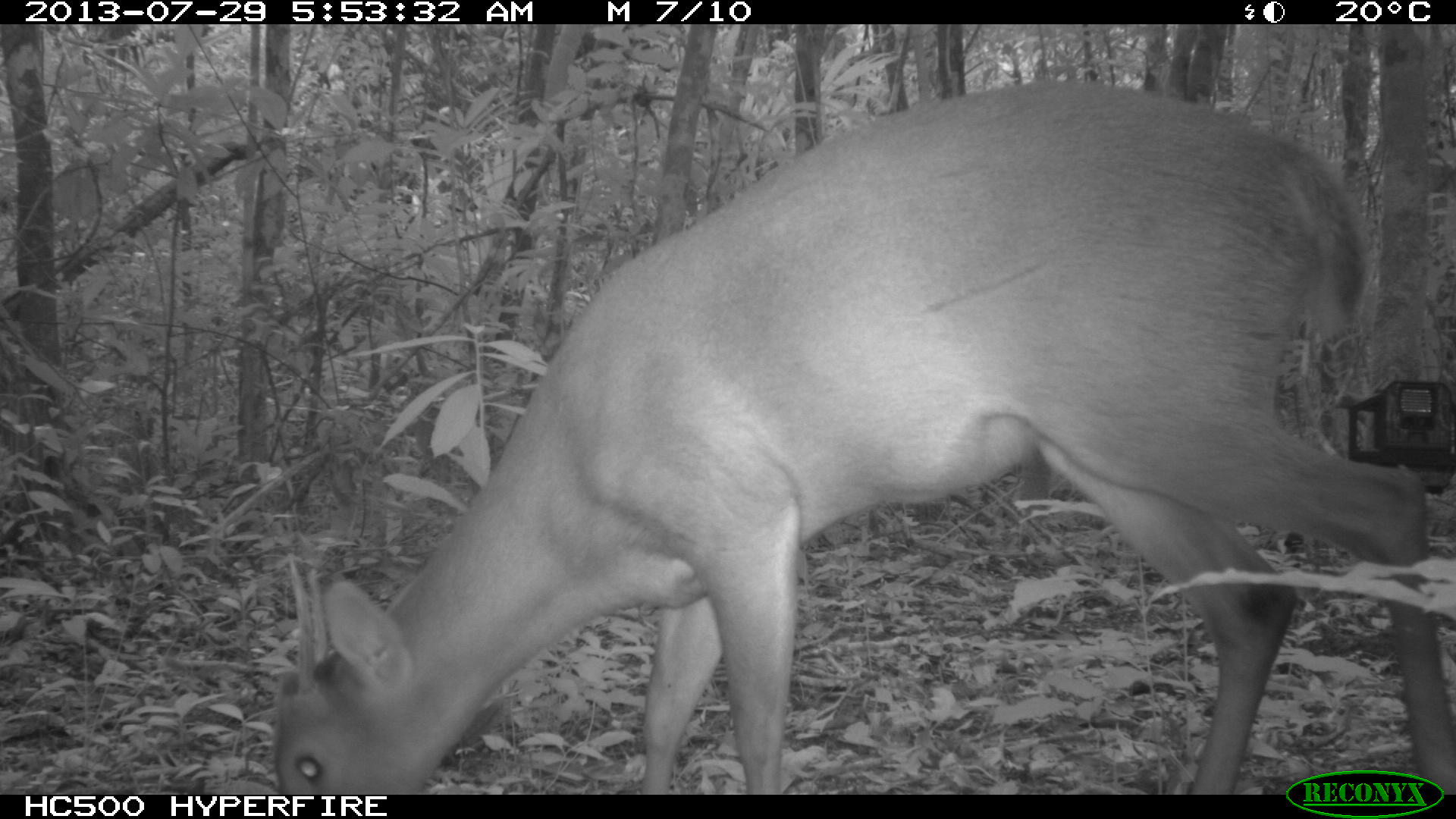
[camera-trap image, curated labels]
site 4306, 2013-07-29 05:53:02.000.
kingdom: Animalia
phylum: Chordata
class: Mammalia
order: Artiodactyla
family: Cervidae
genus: Mazama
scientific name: Mazama temama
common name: central american red brocket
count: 1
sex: male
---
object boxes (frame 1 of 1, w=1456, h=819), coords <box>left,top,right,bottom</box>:
mazama temama: <box>268,75,1456,792</box>